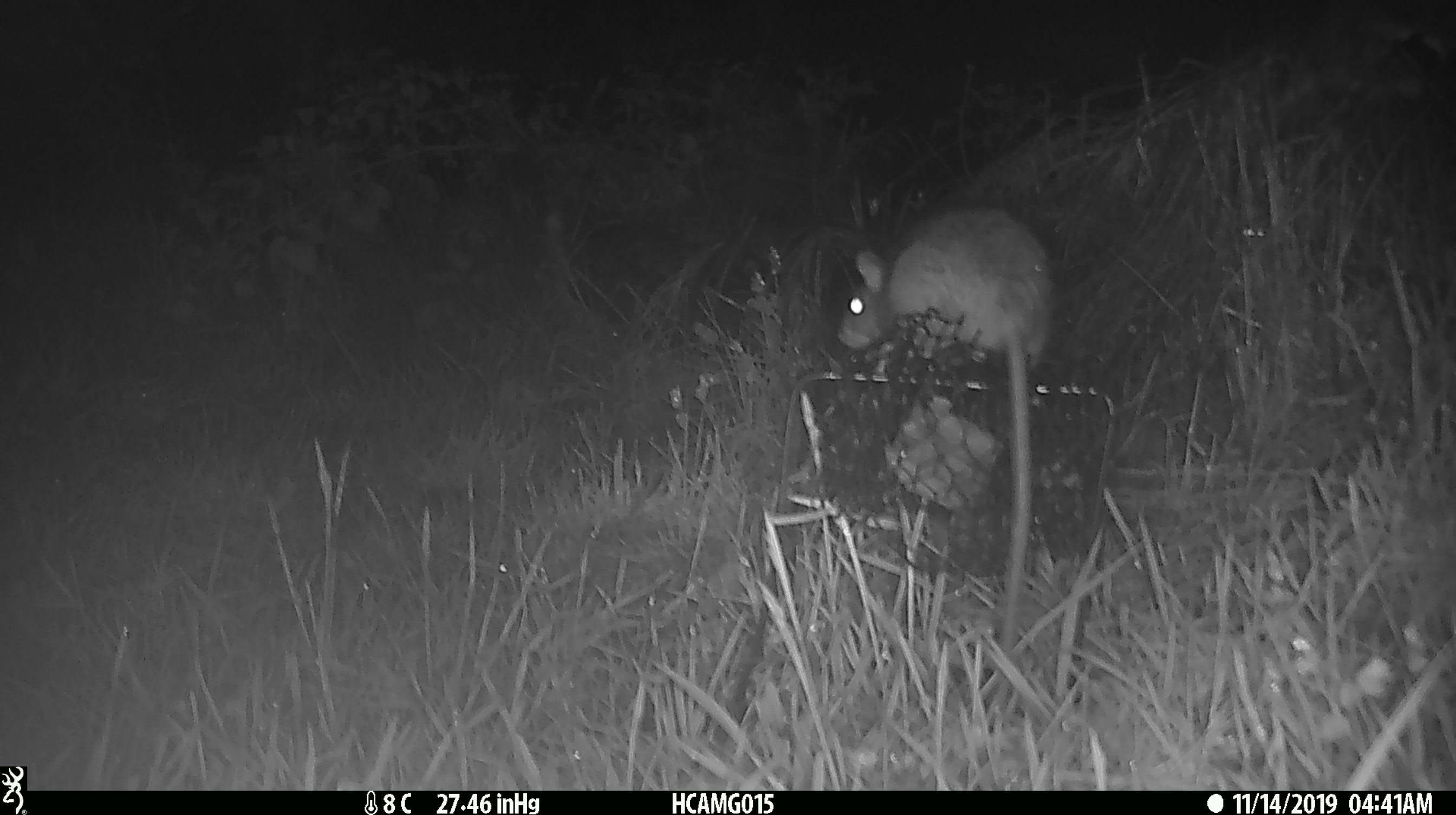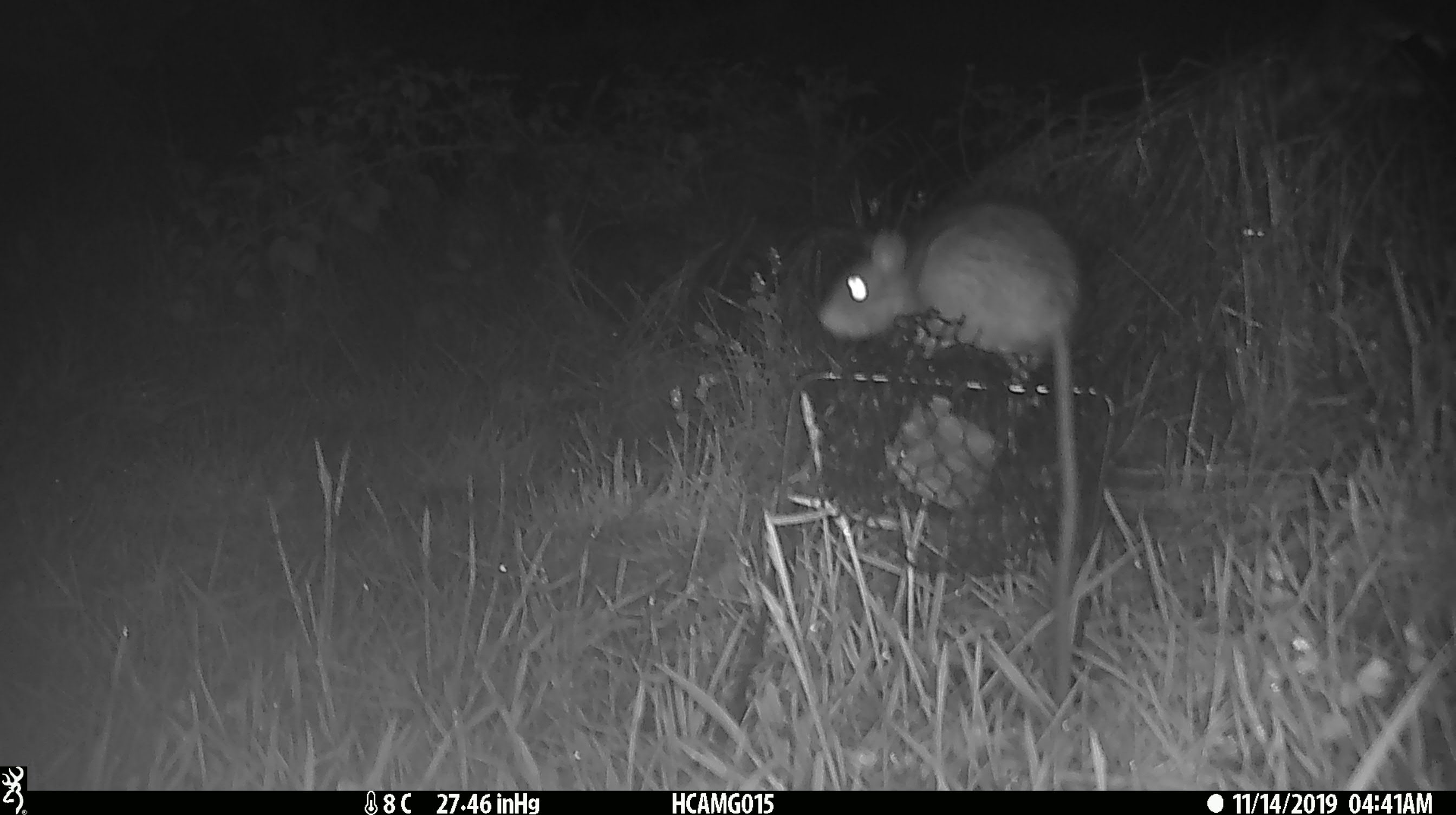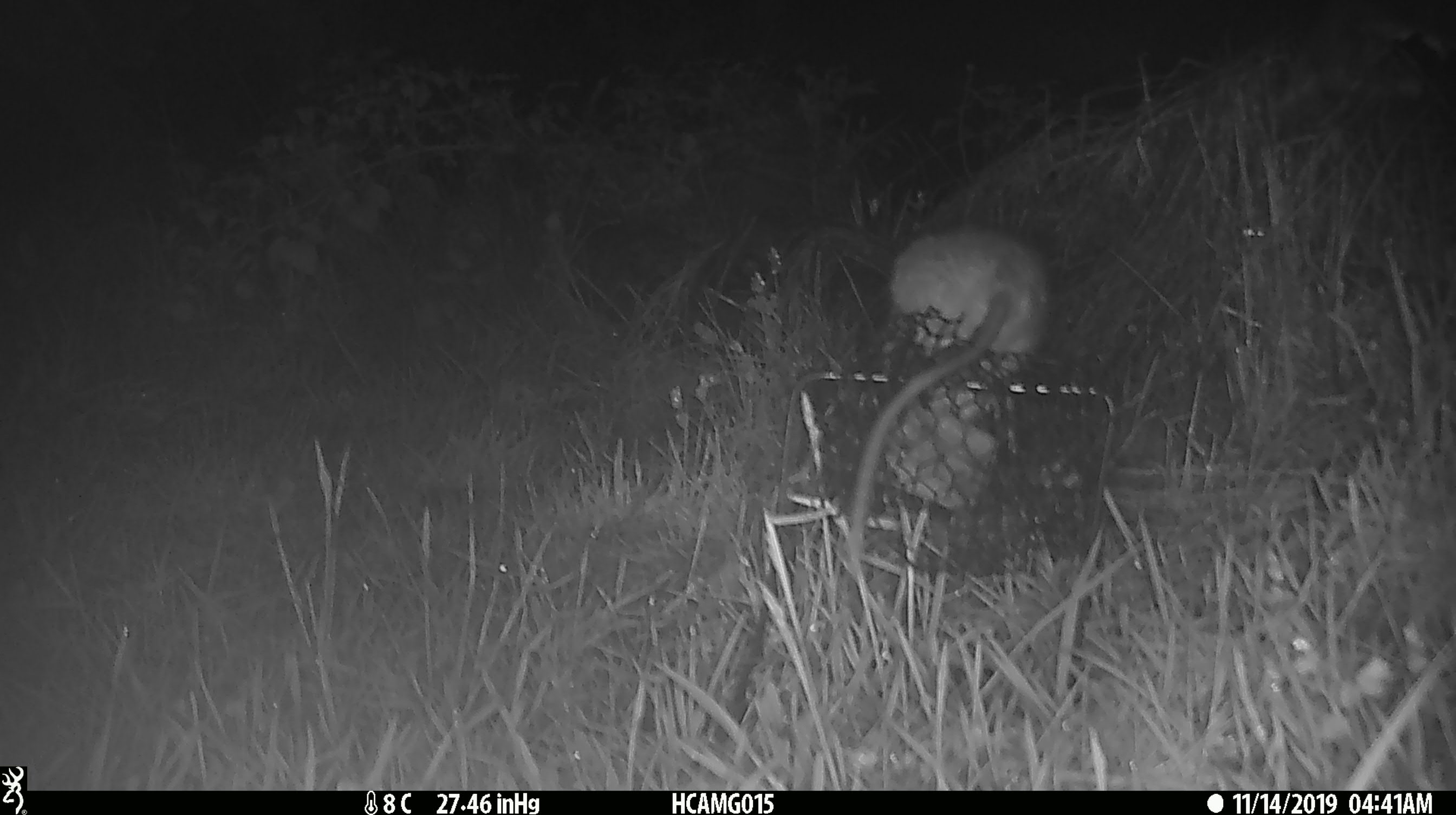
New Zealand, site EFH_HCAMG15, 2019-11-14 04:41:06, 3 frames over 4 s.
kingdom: Animalia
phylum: Chordata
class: Mammalia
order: Rodentia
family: Muridae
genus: Rattus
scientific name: Rattus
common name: rat